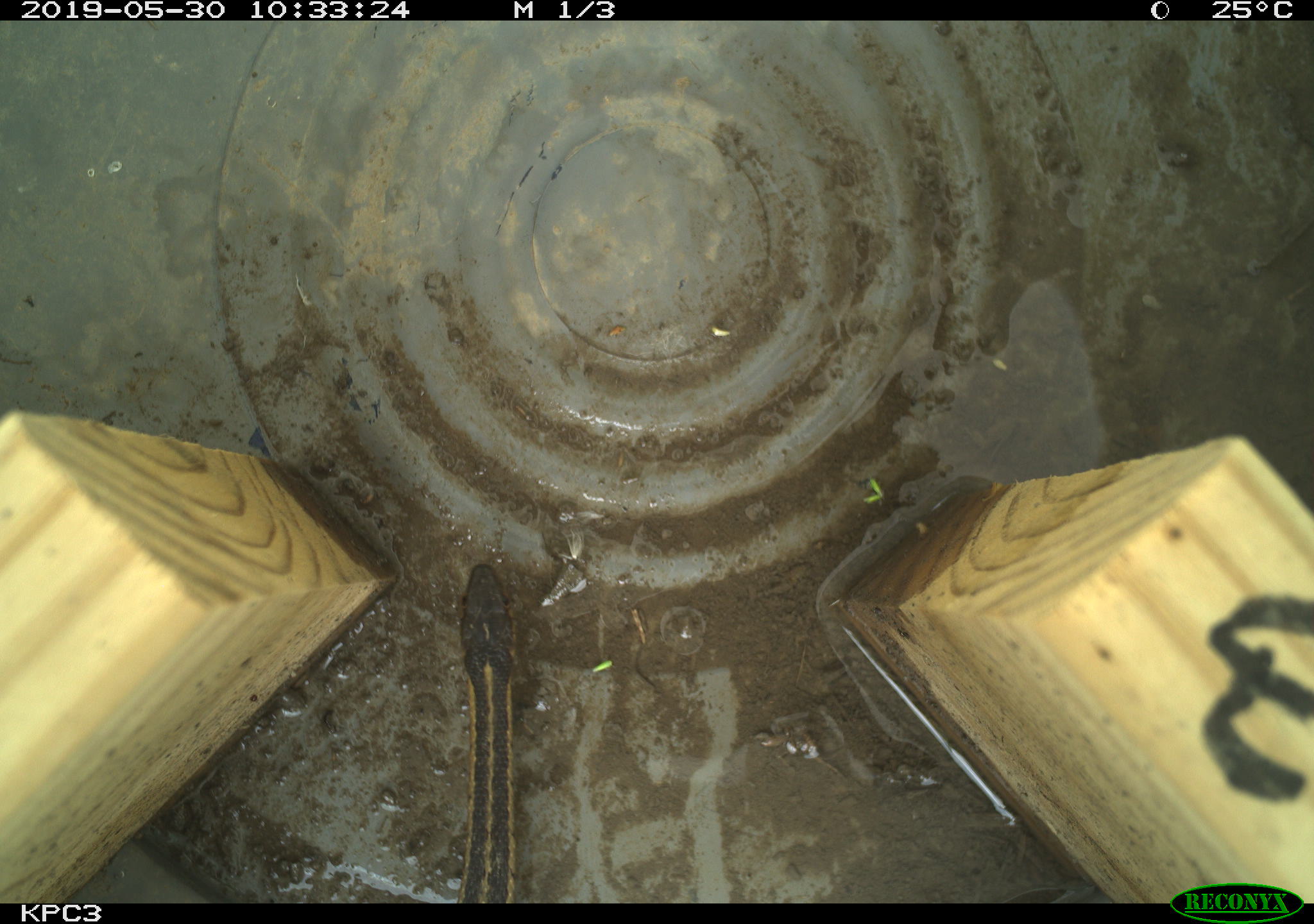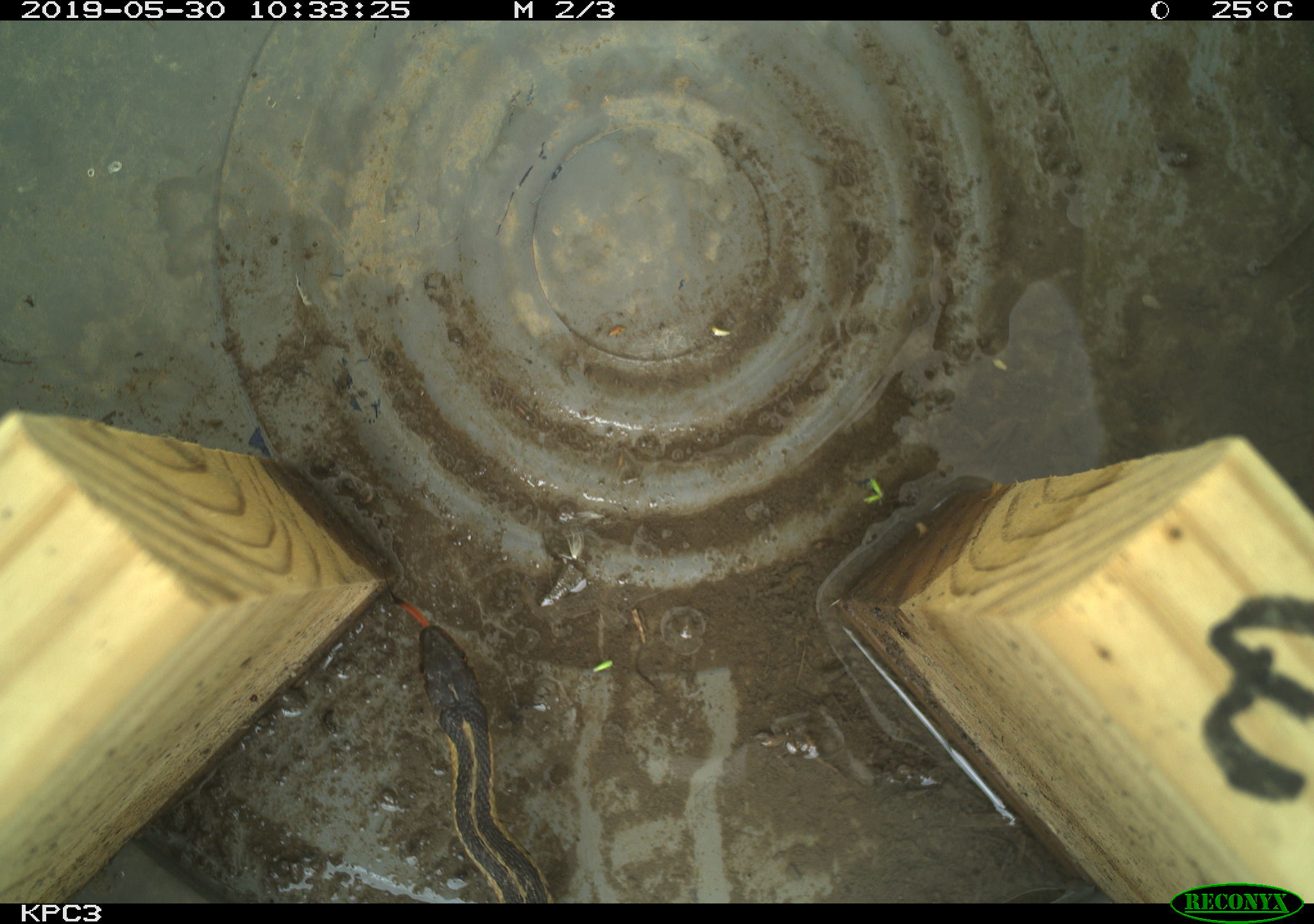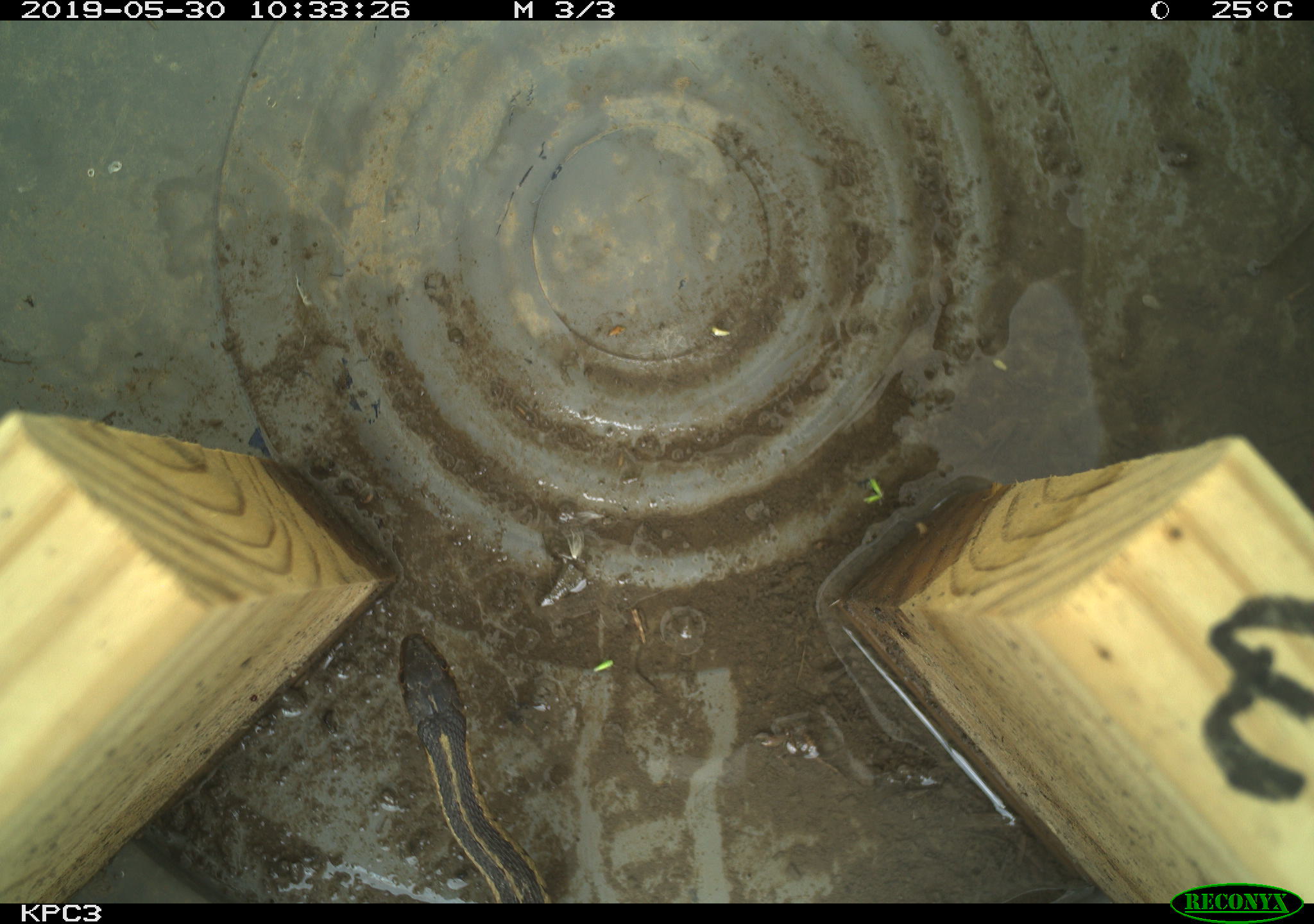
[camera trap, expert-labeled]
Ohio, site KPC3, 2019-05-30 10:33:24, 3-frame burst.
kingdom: Animalia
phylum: Chordata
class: Reptilia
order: Squamata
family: Colubridae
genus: Thamnophis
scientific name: Thamnophis sirtalis sirtalis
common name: eastern gartersnake